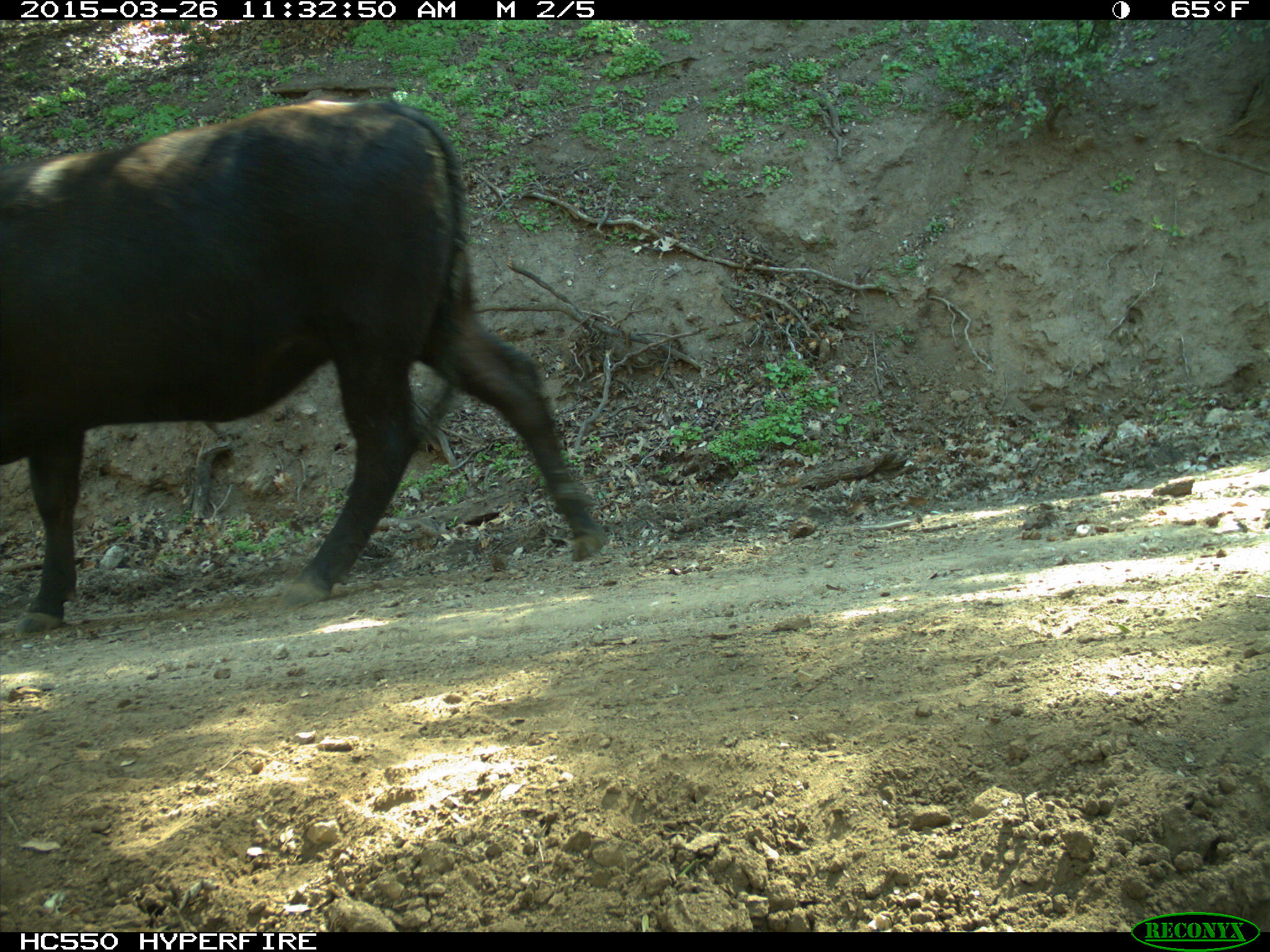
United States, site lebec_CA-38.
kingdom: Animalia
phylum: Chordata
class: Mammalia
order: Artiodactyla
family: Bovidae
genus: Bos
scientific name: Bos taurus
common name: domestic cow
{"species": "Bos taurus (domestic cow)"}